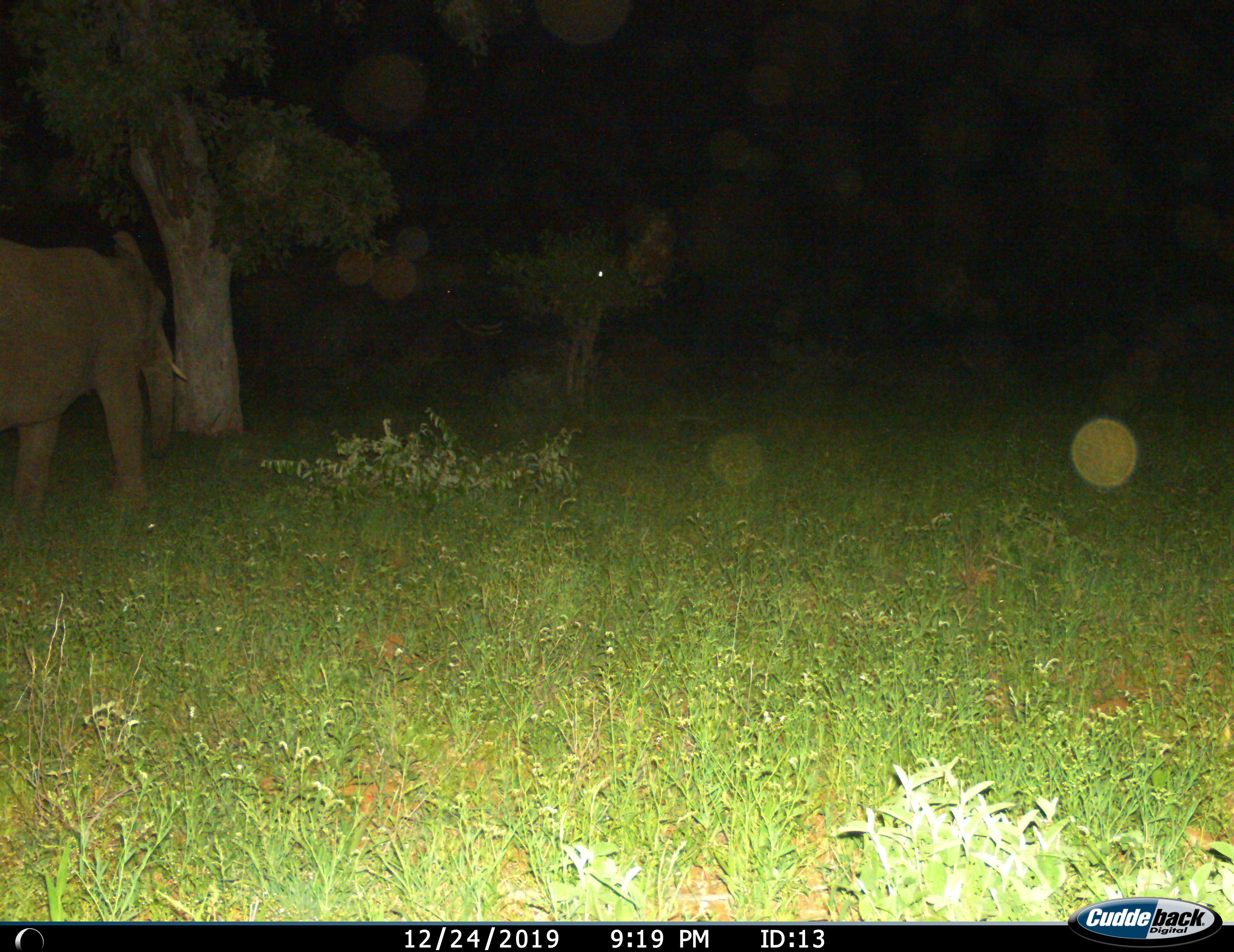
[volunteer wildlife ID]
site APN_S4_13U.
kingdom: Animalia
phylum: Chordata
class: Mammalia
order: Proboscidea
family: Elephantidae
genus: Loxodonta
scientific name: Loxodonta africana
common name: african bush elephant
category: elephant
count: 1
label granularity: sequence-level